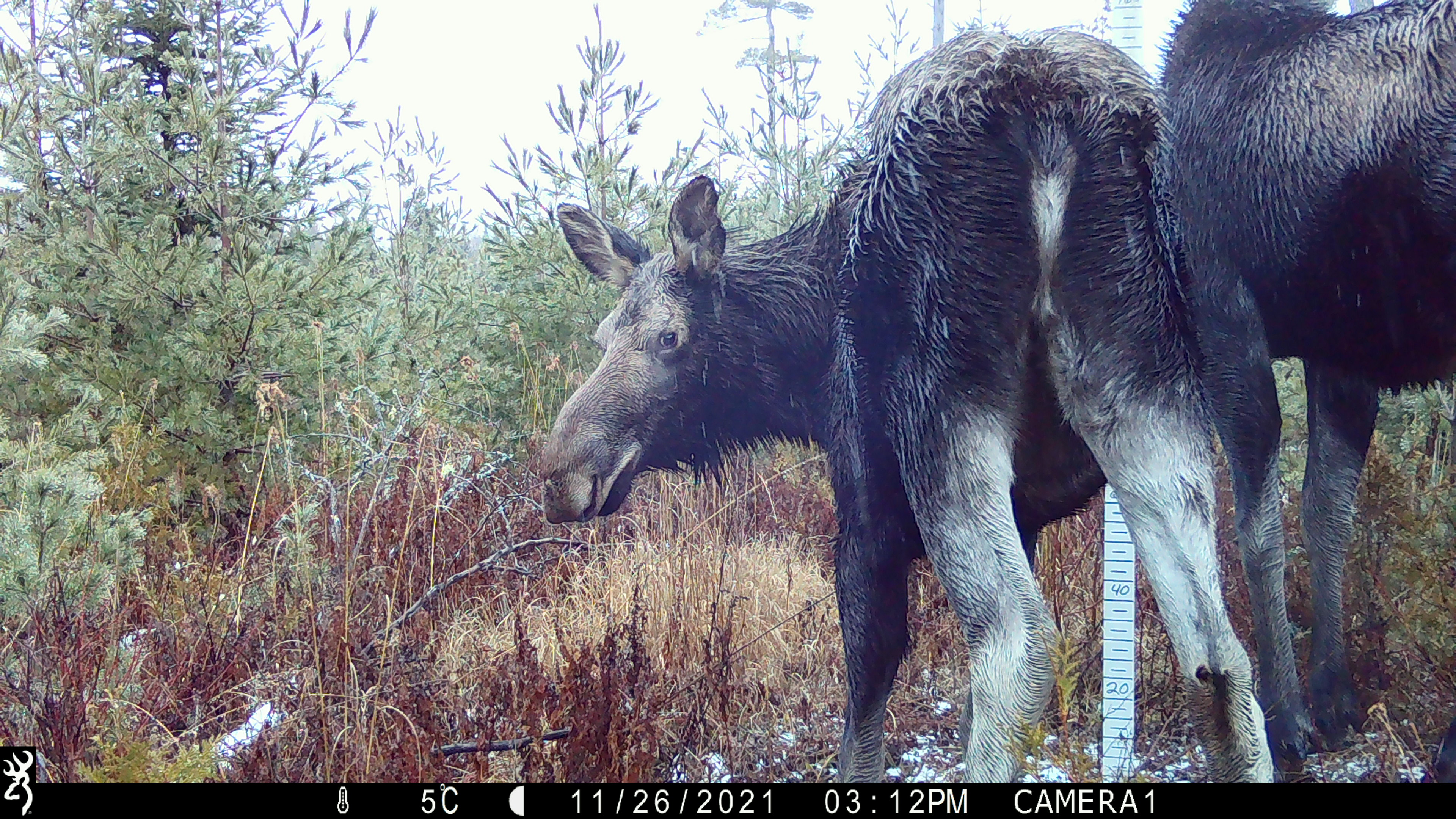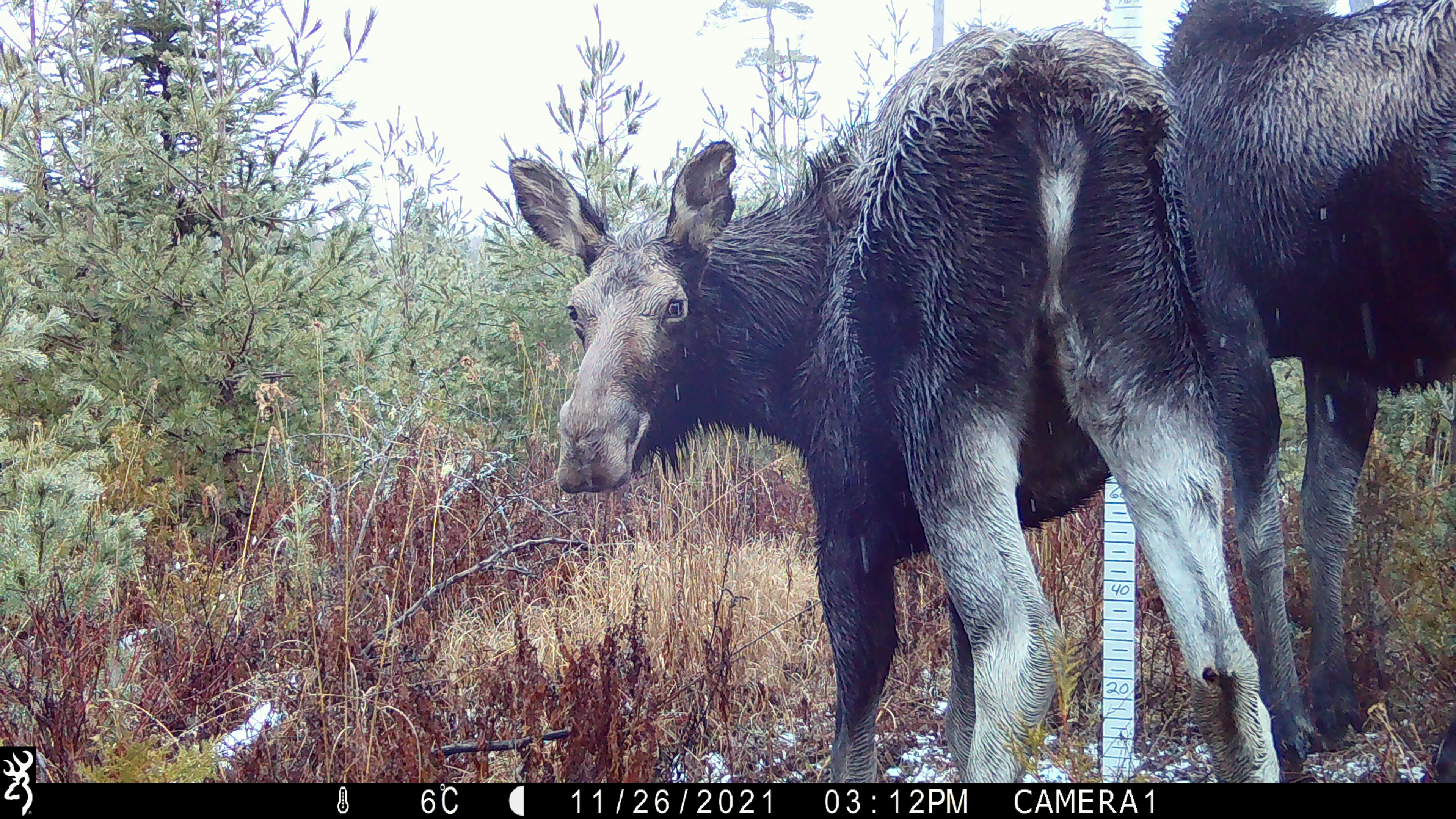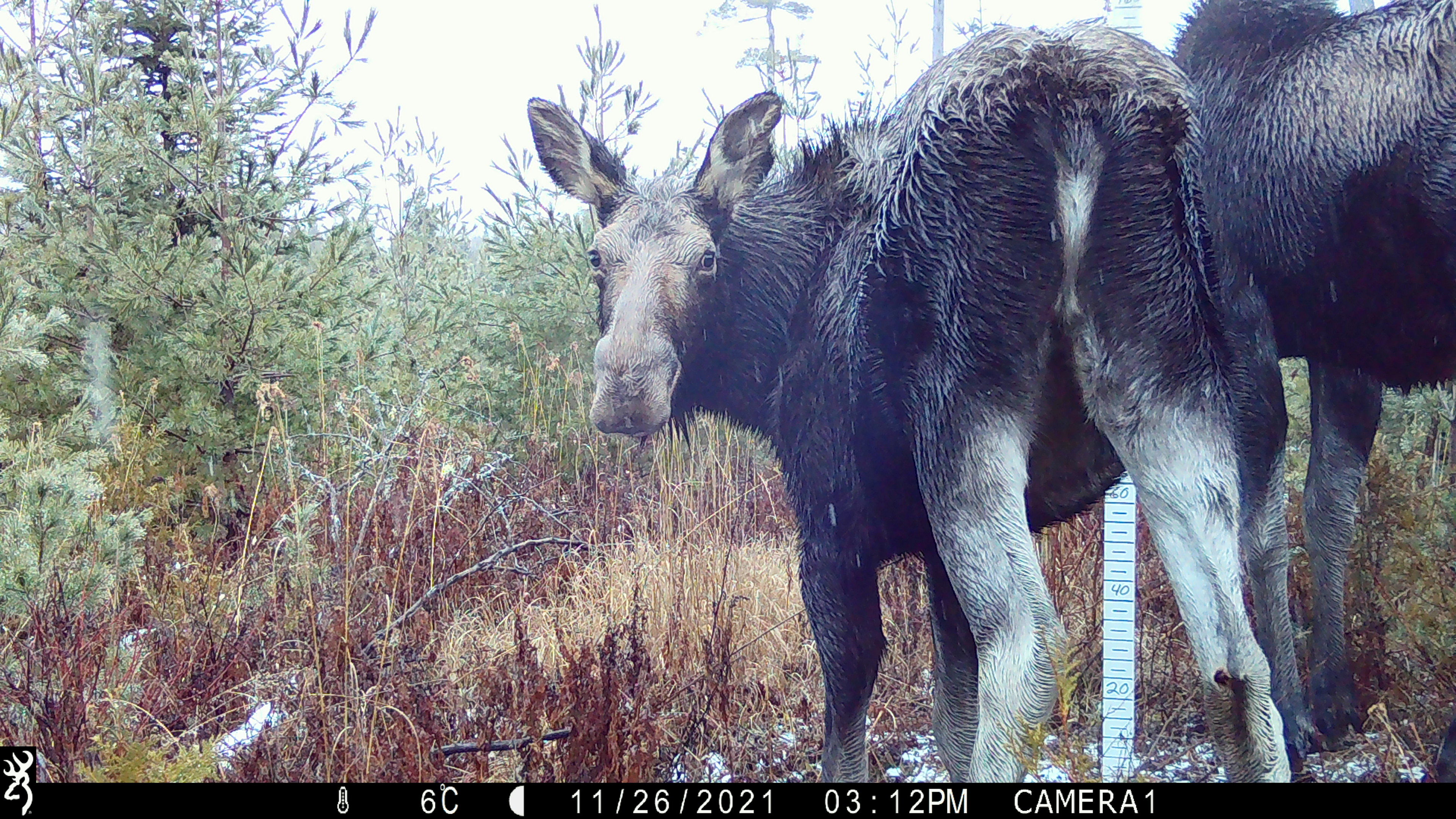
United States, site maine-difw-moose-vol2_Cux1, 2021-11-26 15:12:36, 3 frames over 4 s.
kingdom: Animalia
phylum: Chordata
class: Mammalia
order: Artiodactyla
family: Cervidae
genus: Alces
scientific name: Alces alces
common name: moose